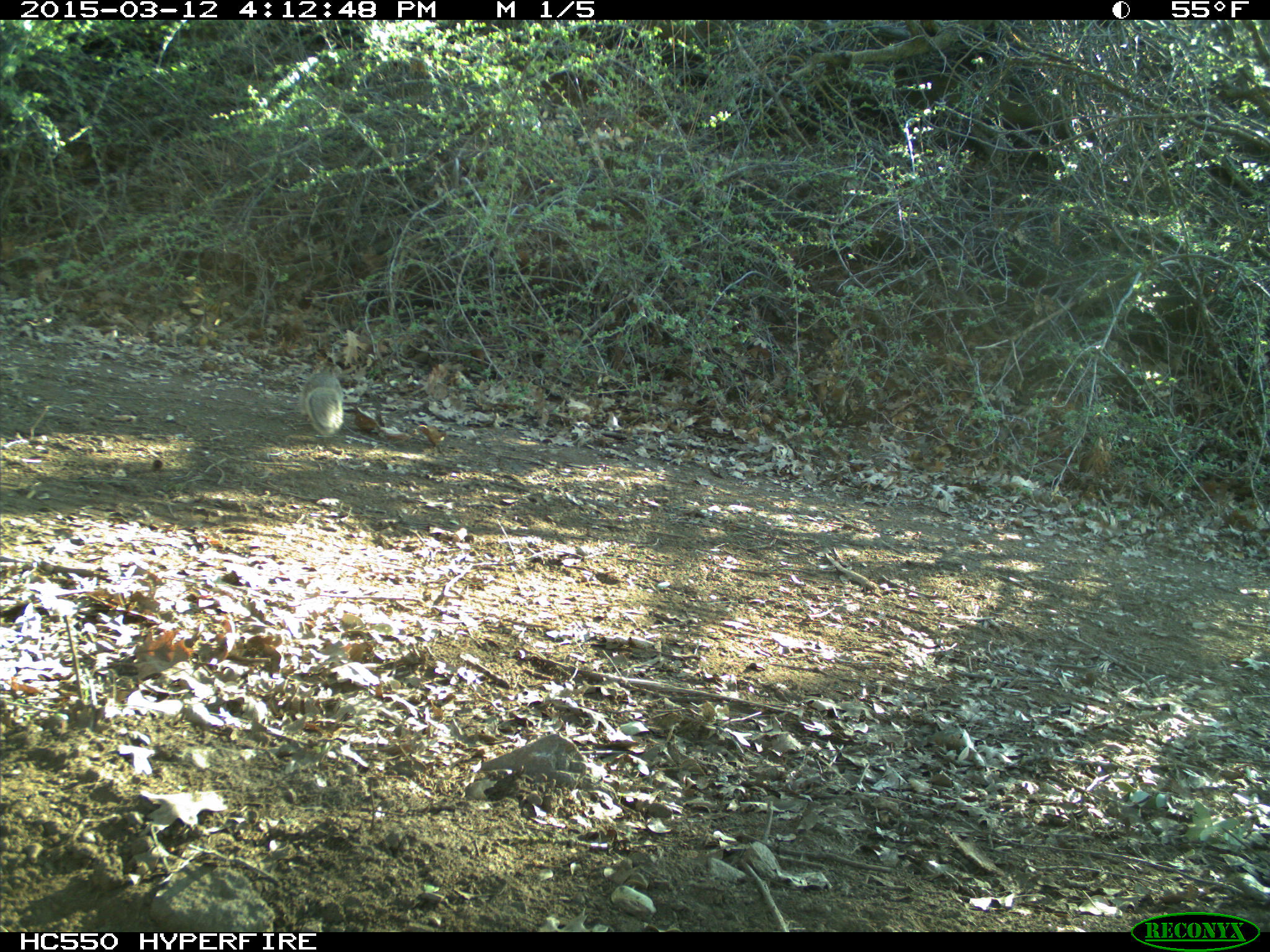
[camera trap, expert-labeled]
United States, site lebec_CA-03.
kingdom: Animalia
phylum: Chordata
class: Mammalia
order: Rodentia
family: Sciuridae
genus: Otospermophilus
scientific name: Otospermophilus beecheyi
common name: california ground squirrel